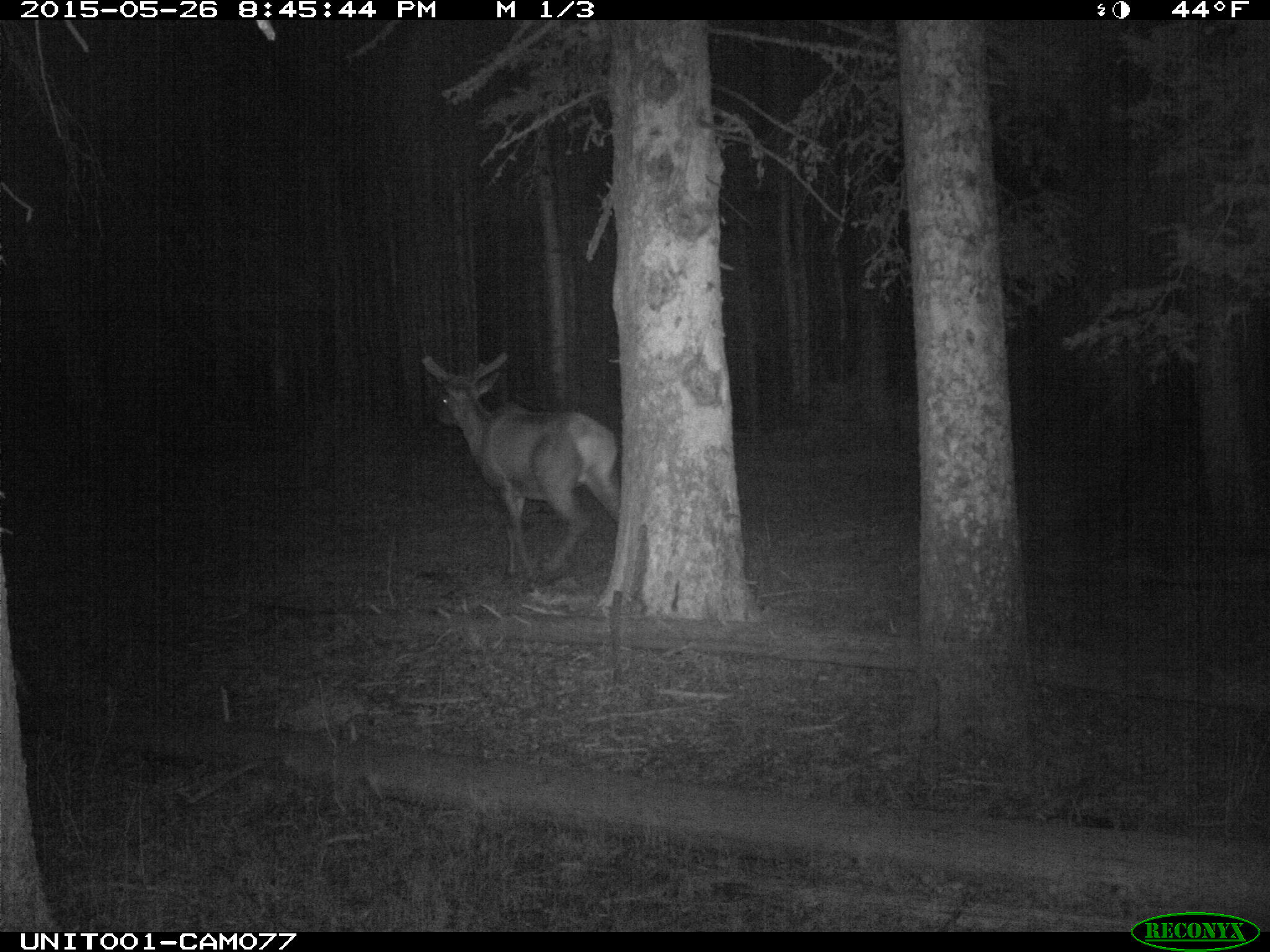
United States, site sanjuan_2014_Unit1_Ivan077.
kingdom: Animalia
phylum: Chordata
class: Mammalia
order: Artiodactyla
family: Cervidae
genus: Cervus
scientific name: Cervus elaphus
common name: red deer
Cervus elaphus (red deer).